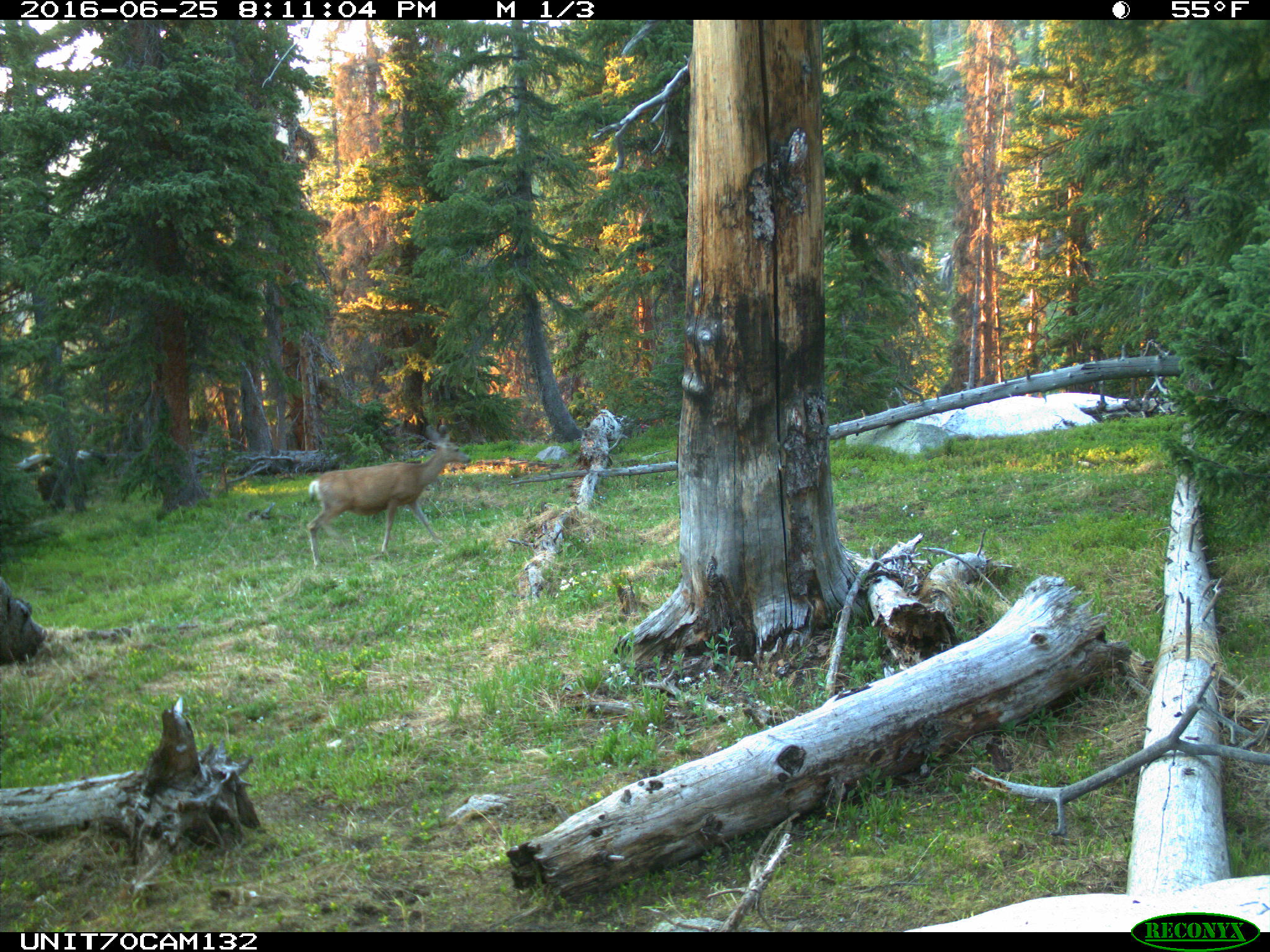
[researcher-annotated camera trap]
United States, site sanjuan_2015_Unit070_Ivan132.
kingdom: Animalia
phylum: Chordata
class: Mammalia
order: Artiodactyla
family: Cervidae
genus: Odocoileus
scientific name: Odocoileus hemionus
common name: mule deer